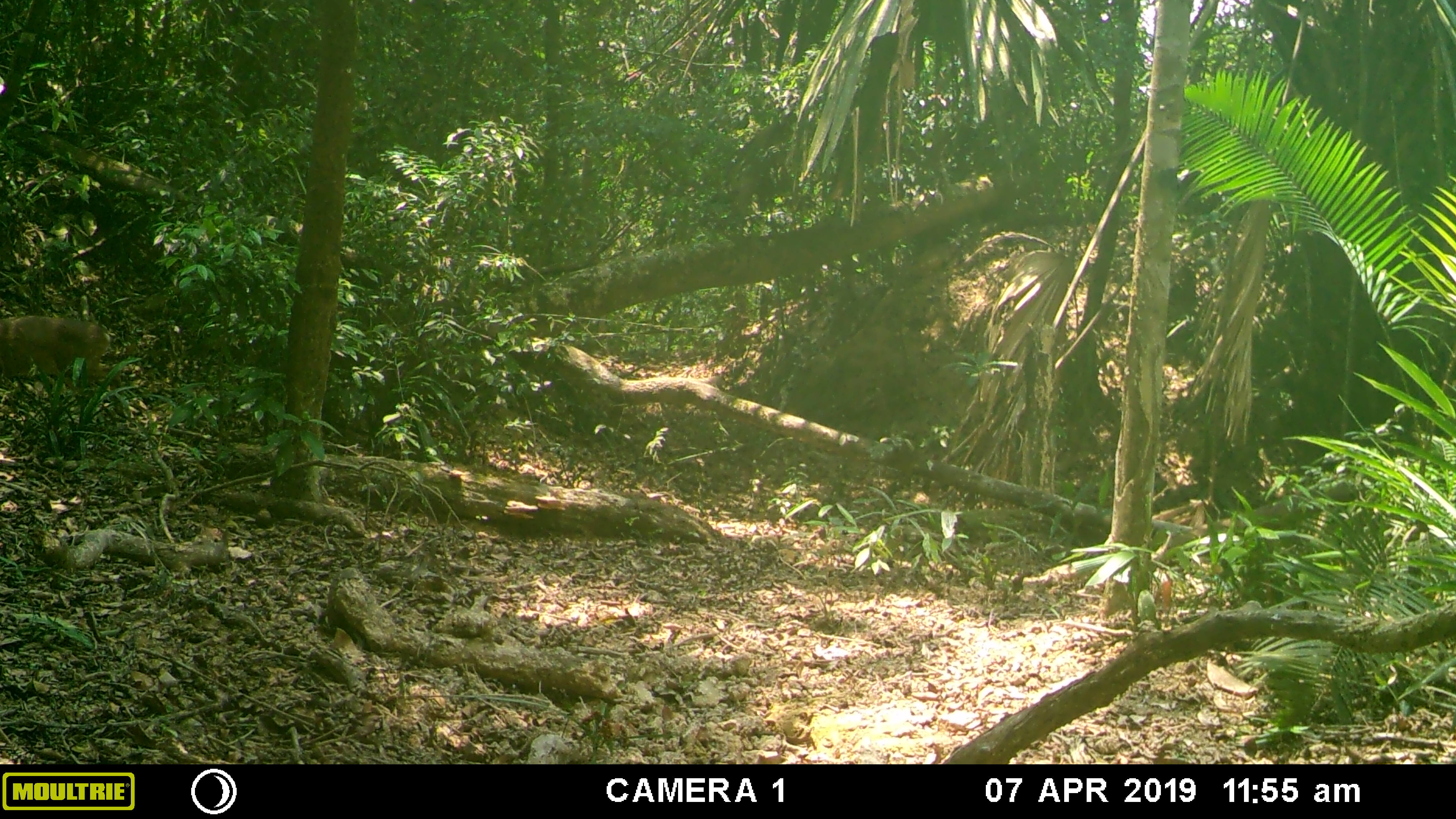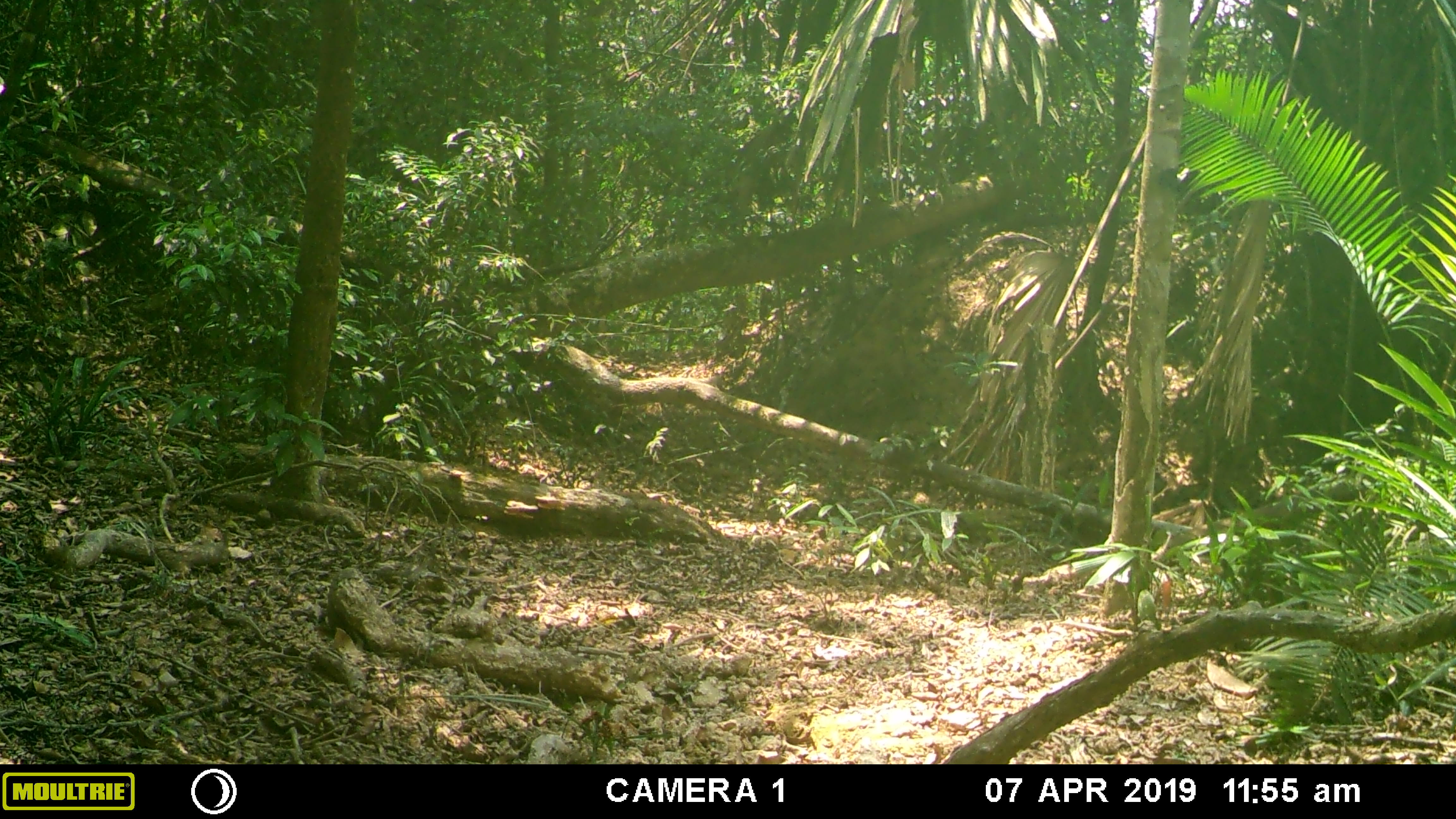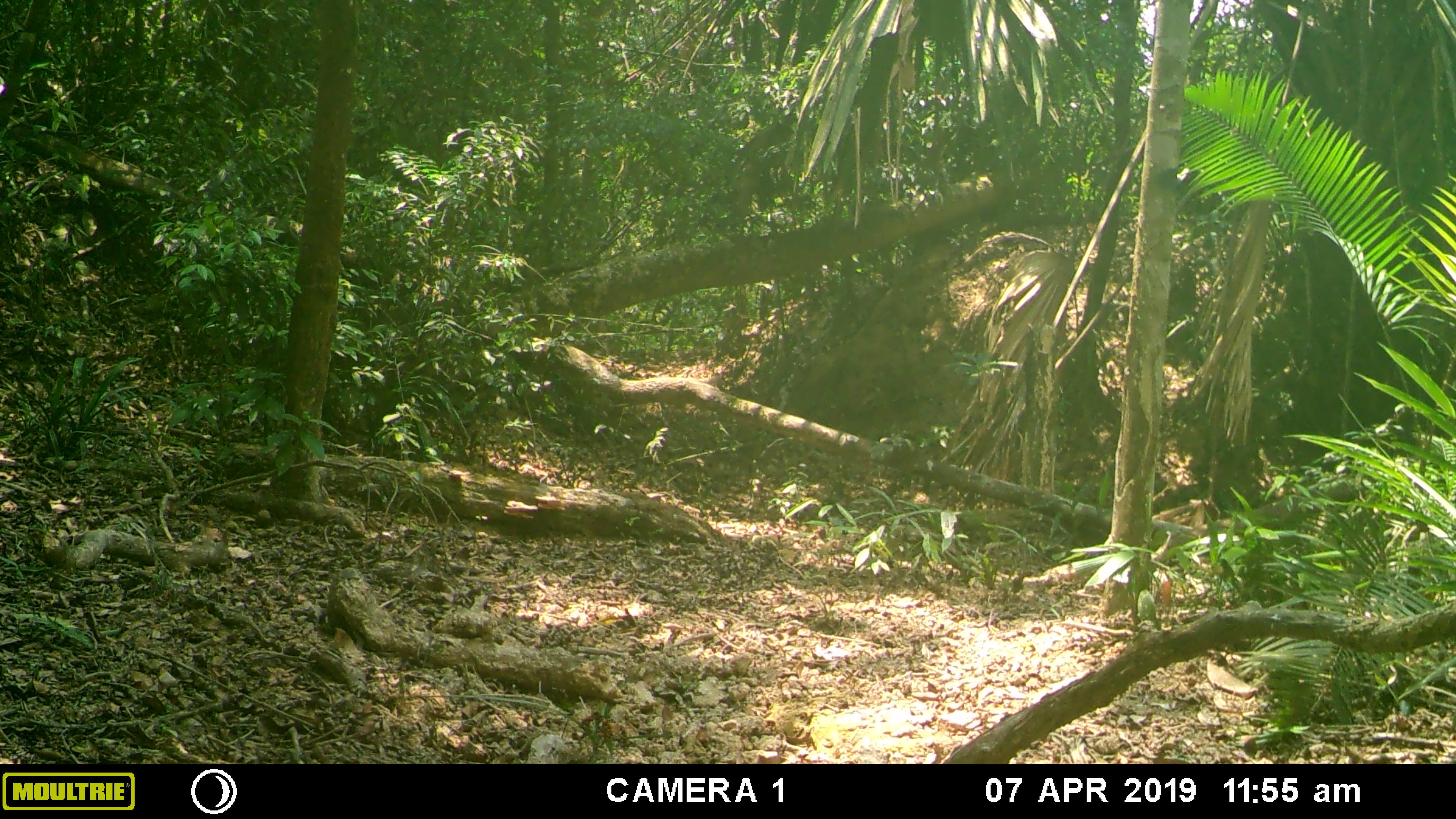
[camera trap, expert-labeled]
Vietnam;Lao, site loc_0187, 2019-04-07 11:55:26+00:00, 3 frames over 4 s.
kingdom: Animalia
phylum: Chordata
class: Mammalia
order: Artiodactyla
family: Cervidae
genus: Muntiacus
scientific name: Muntiacus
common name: muntjacs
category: unidentified muntjac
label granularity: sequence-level